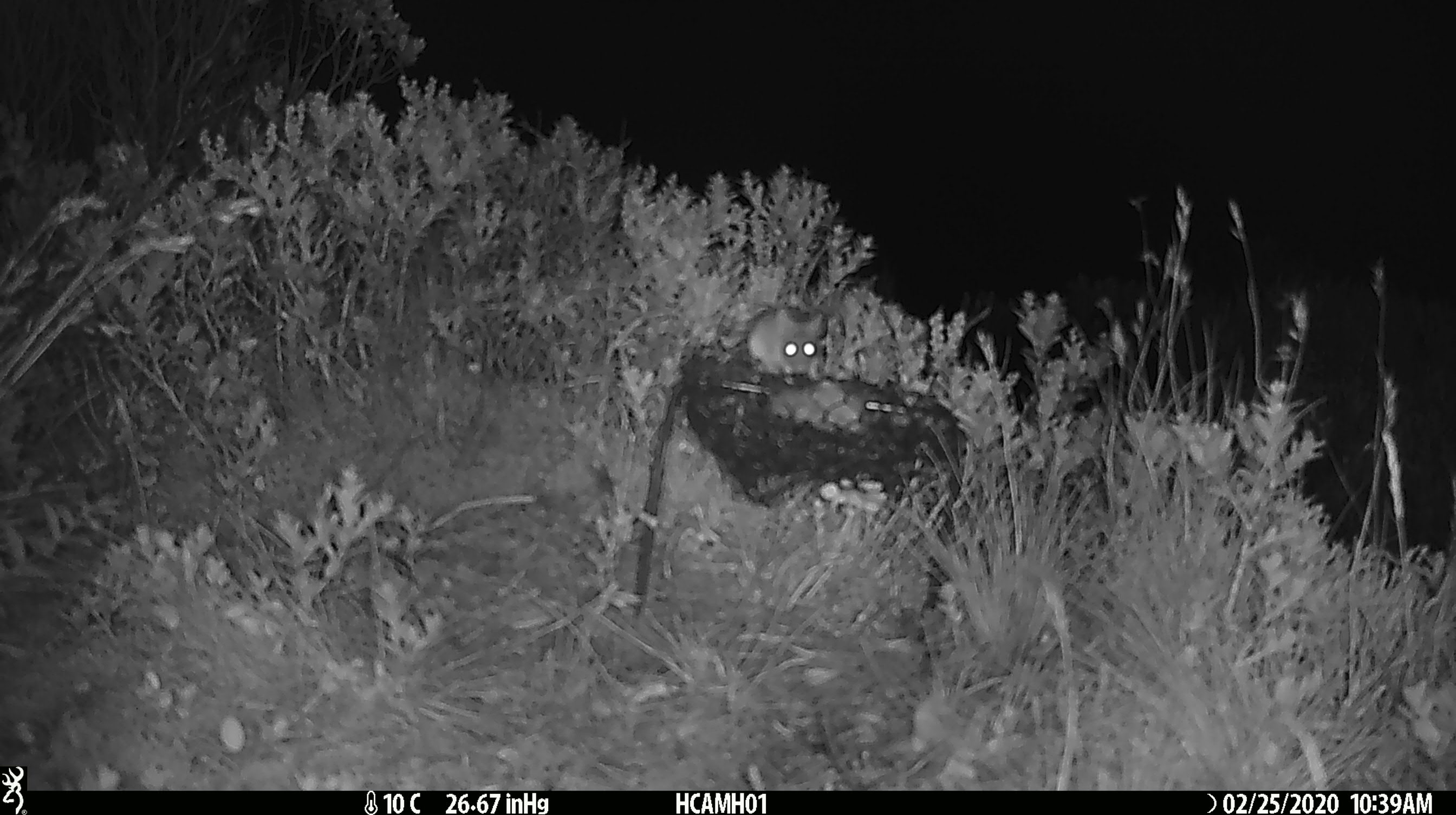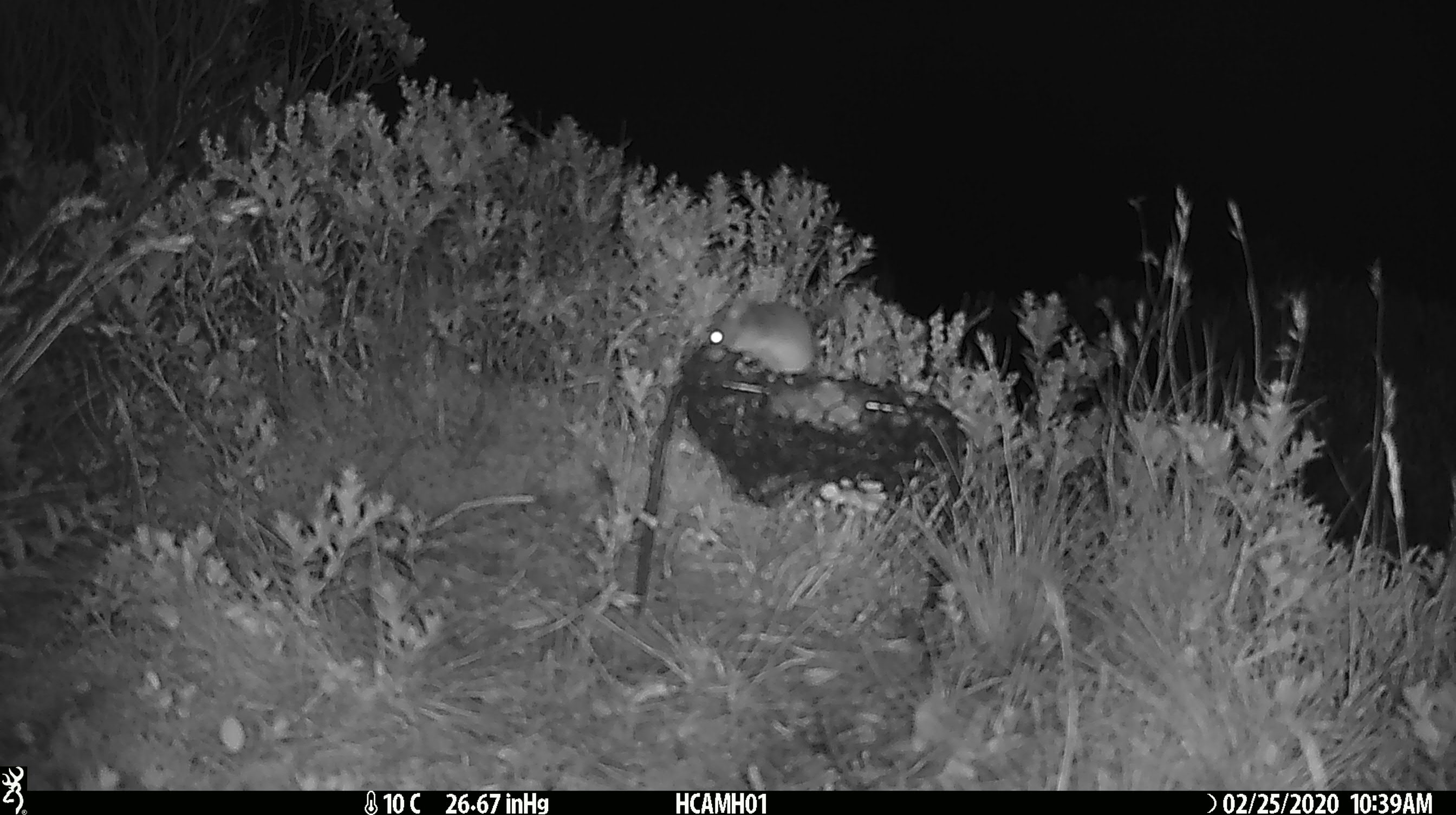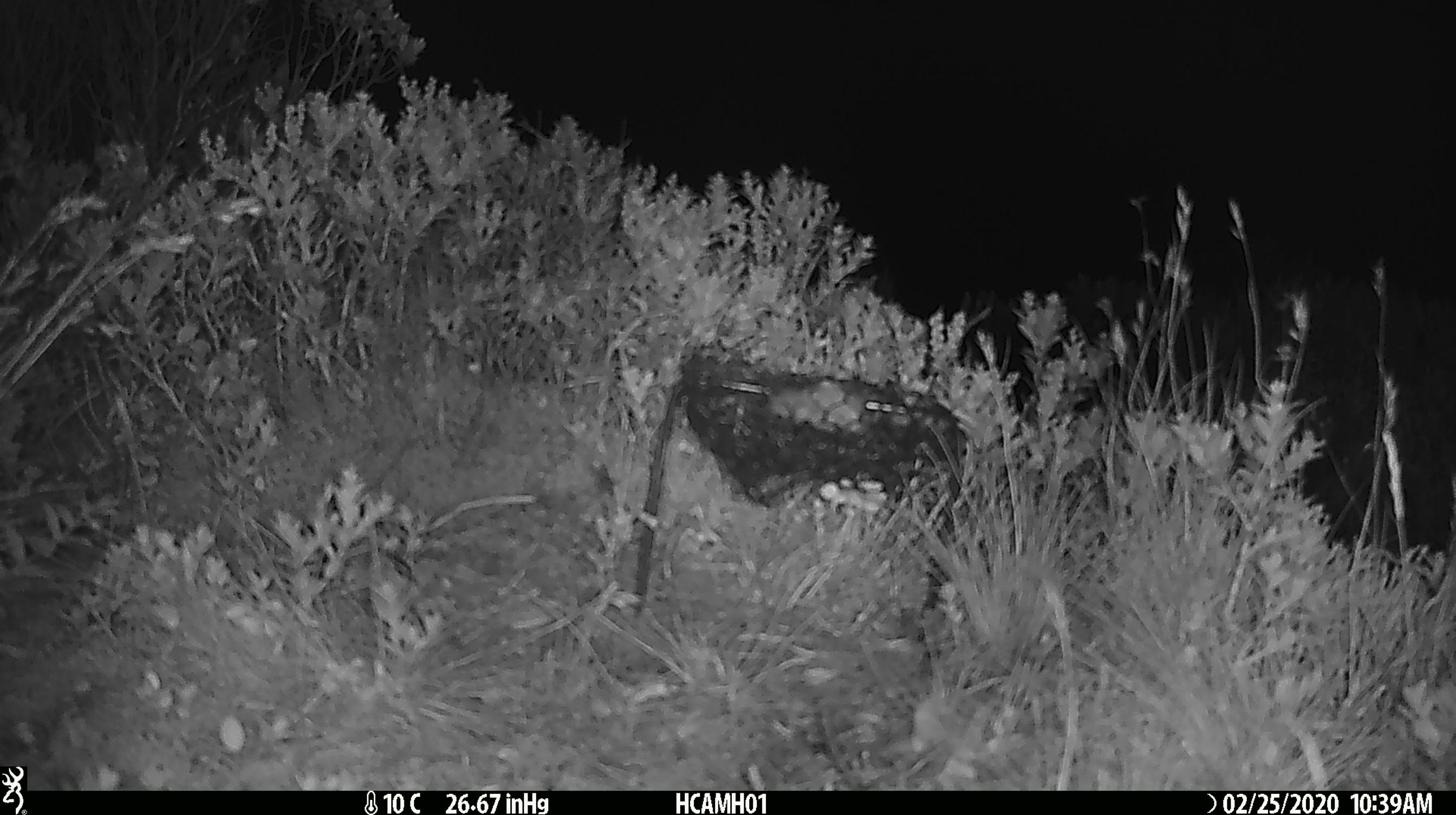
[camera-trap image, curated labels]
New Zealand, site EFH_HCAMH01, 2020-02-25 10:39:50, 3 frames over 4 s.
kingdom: Animalia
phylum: Chordata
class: Mammalia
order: Rodentia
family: Muridae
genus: Mus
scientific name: Mus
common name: mouse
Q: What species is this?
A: Mouse (Mus).